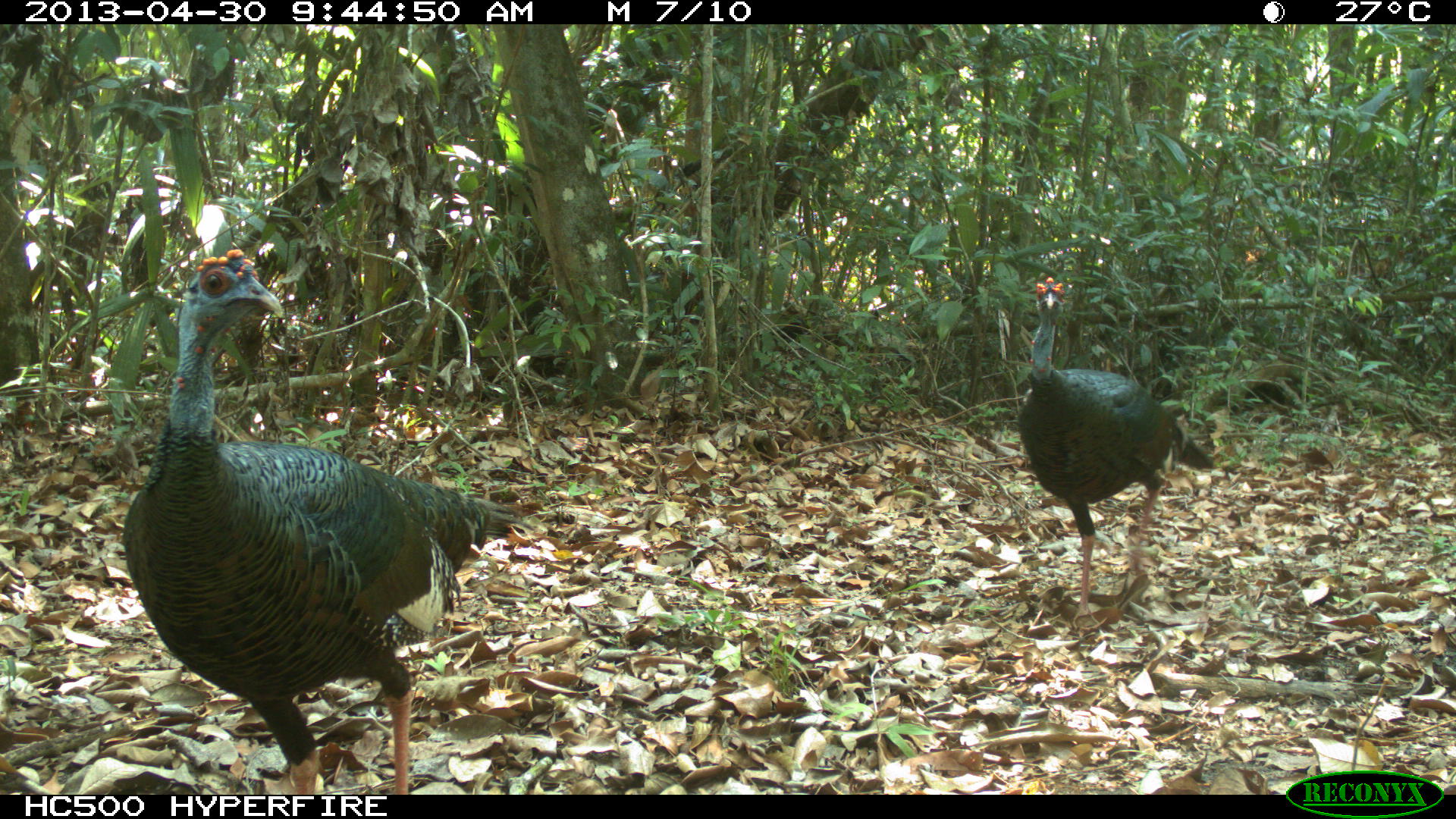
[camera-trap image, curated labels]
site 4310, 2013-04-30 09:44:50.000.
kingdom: Animalia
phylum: Chordata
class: Aves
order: Galliformes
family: Phasianidae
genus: Meleagris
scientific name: Meleagris ocellata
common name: ocellated turkey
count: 2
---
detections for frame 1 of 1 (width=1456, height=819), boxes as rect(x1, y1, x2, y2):
meleagris ocellata: rect(121, 248, 540, 795); rect(1016, 275, 1214, 631)